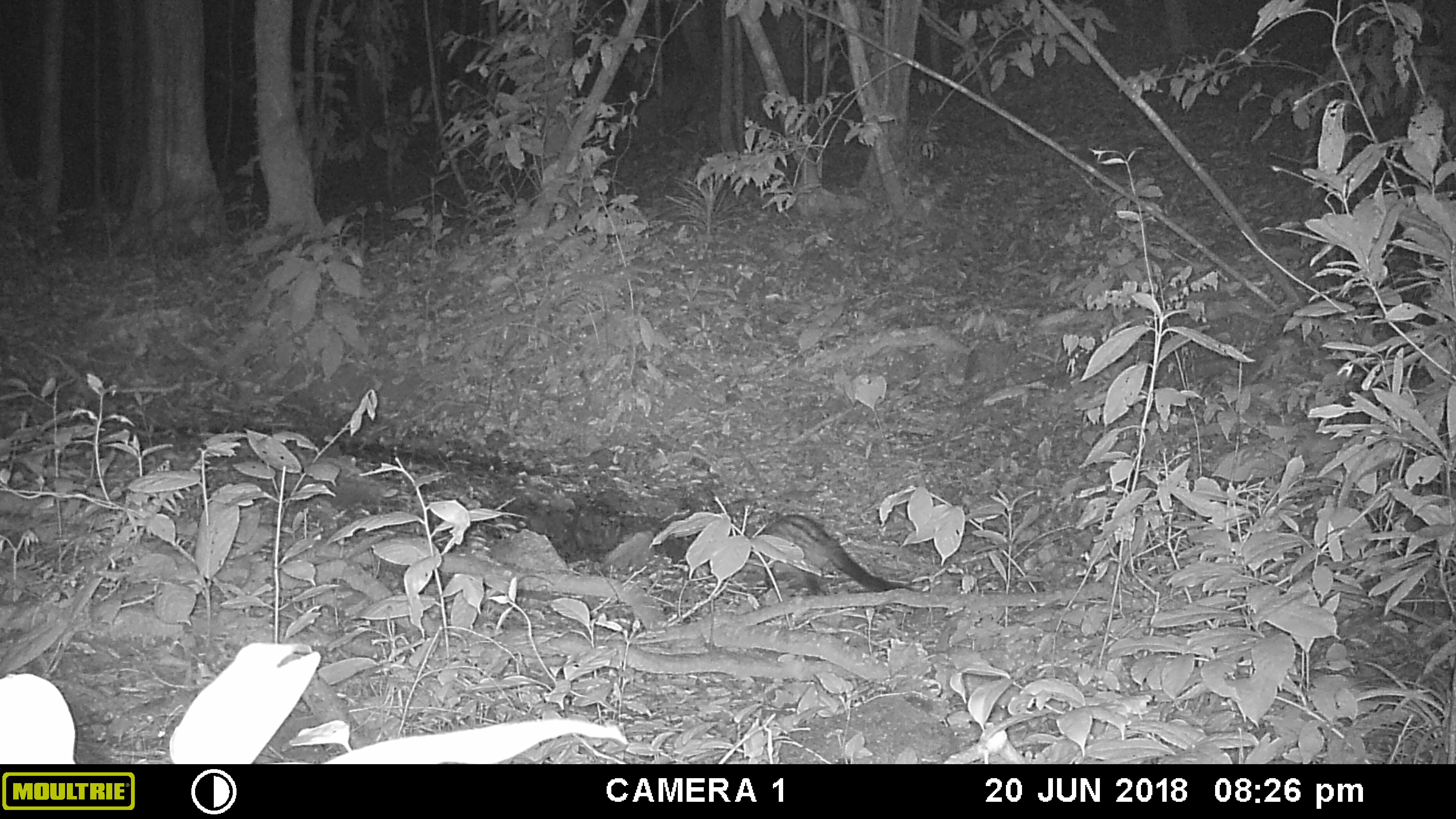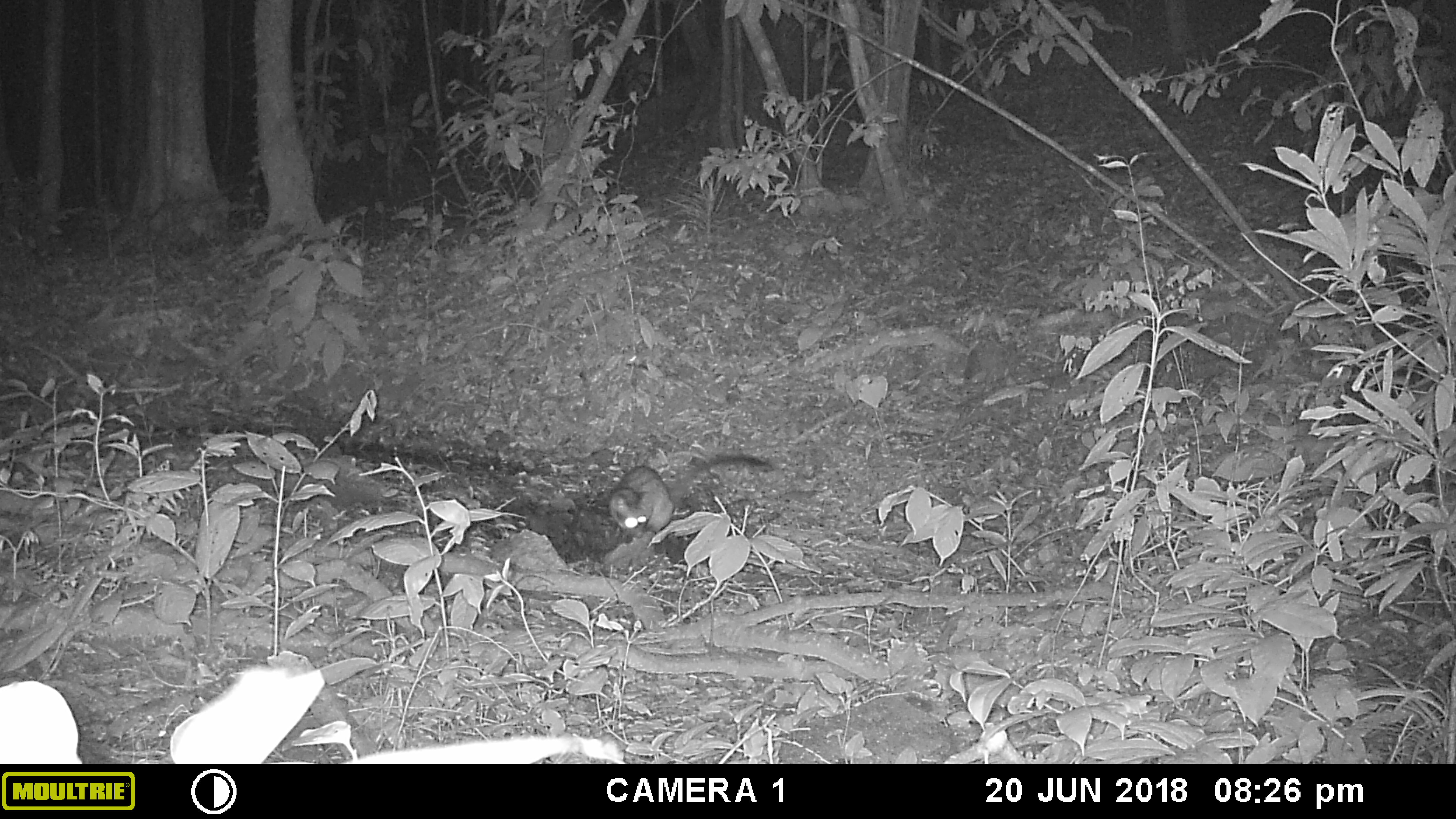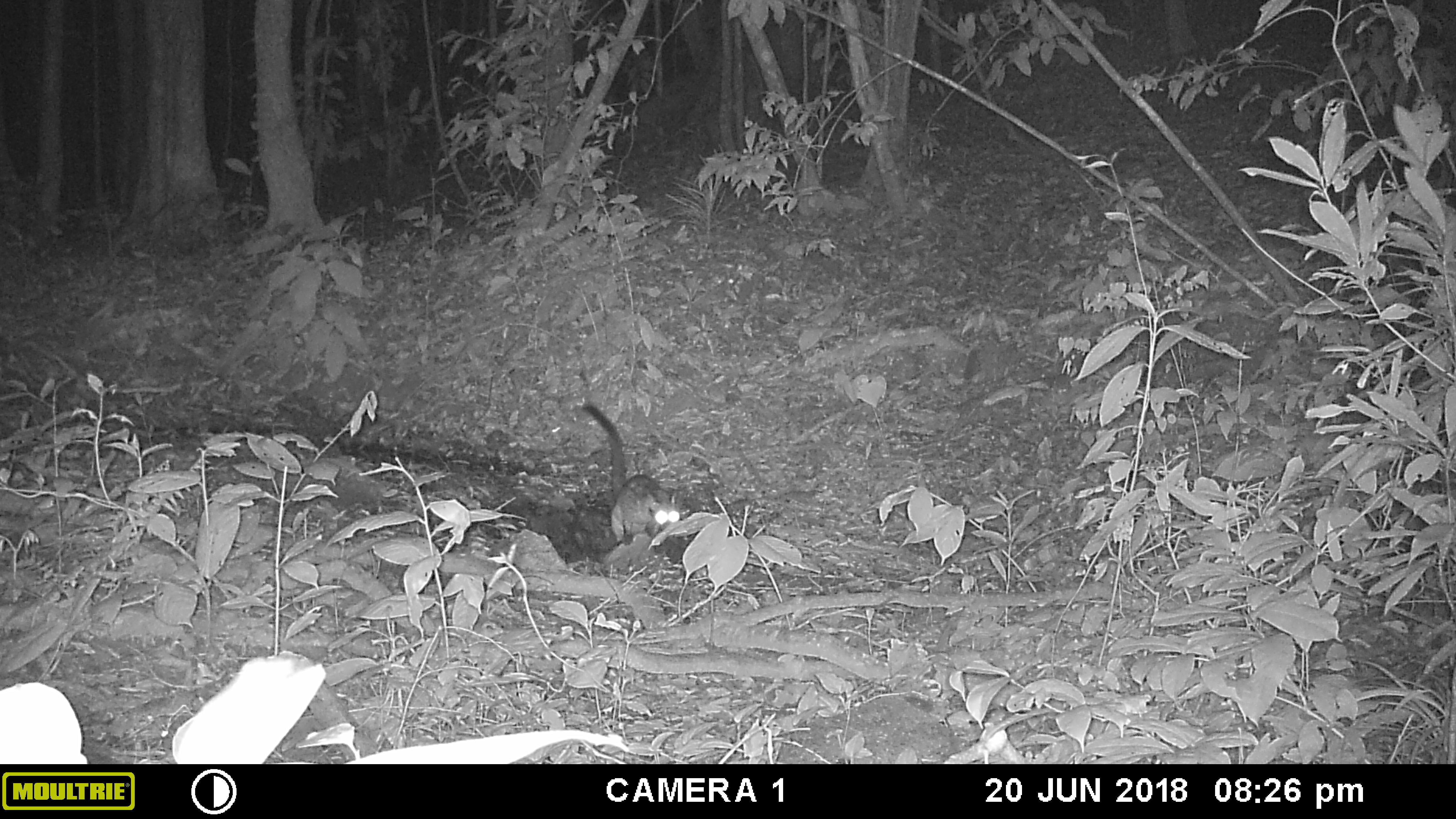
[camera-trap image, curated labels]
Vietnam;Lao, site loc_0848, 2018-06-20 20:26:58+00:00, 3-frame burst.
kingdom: Animalia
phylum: Chordata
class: Mammalia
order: Carnivora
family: Viverridae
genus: Paradoxurus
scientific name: Paradoxurus hermaphroditus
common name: common palm civet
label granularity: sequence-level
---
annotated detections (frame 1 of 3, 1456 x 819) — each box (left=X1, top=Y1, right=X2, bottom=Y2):
common palm civet: (left=692, top=513, right=923, bottom=596)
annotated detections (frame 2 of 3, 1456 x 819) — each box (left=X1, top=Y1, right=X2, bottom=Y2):
common palm civet: (left=608, top=455, right=772, bottom=539)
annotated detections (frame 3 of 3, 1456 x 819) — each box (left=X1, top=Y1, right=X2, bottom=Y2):
common palm civet: (left=579, top=401, right=689, bottom=546)